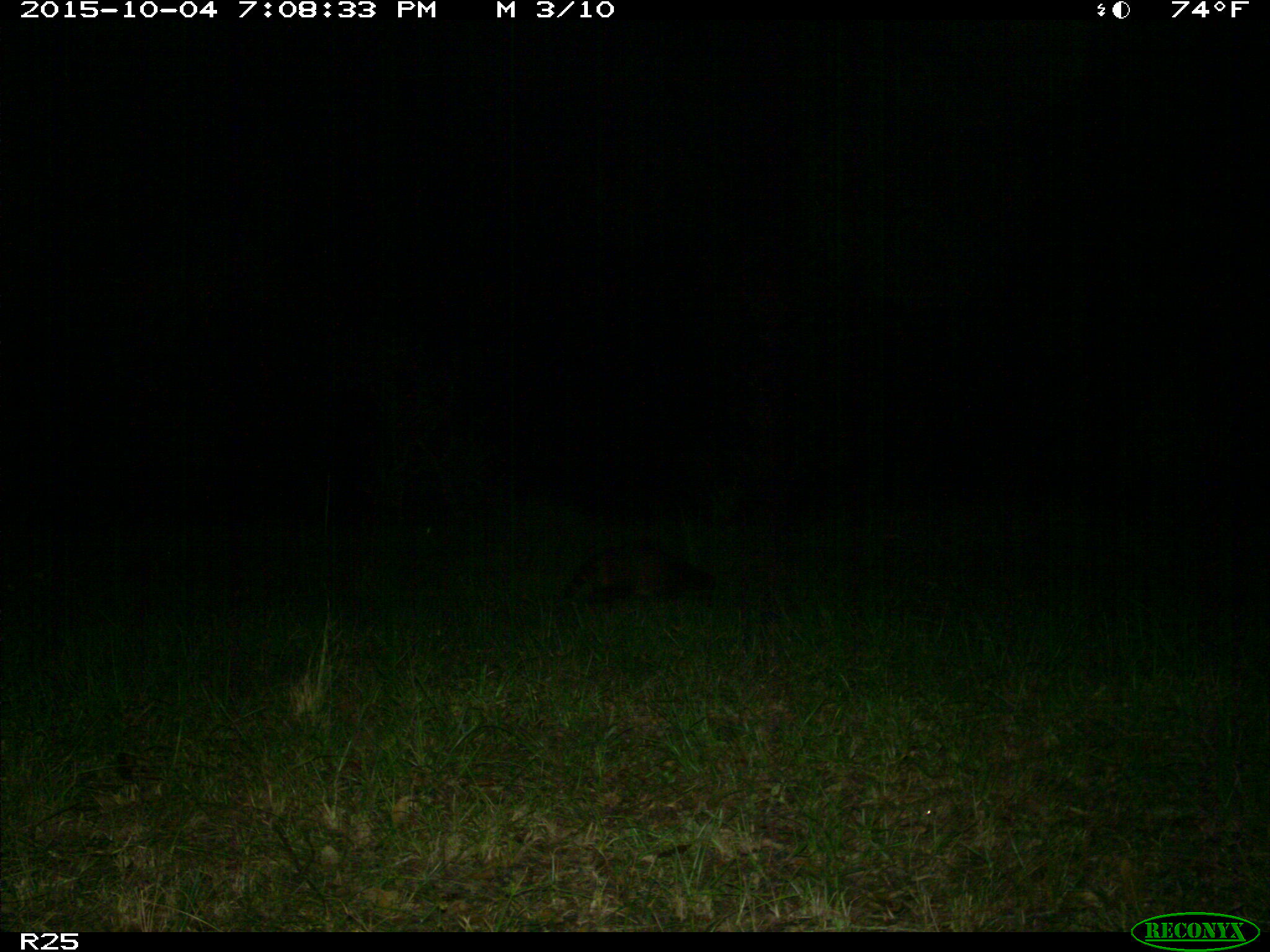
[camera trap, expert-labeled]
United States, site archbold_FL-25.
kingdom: Animalia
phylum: Chordata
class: Mammalia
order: Carnivora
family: Procyonidae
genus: Procyon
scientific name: Procyon lotor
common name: common raccoon